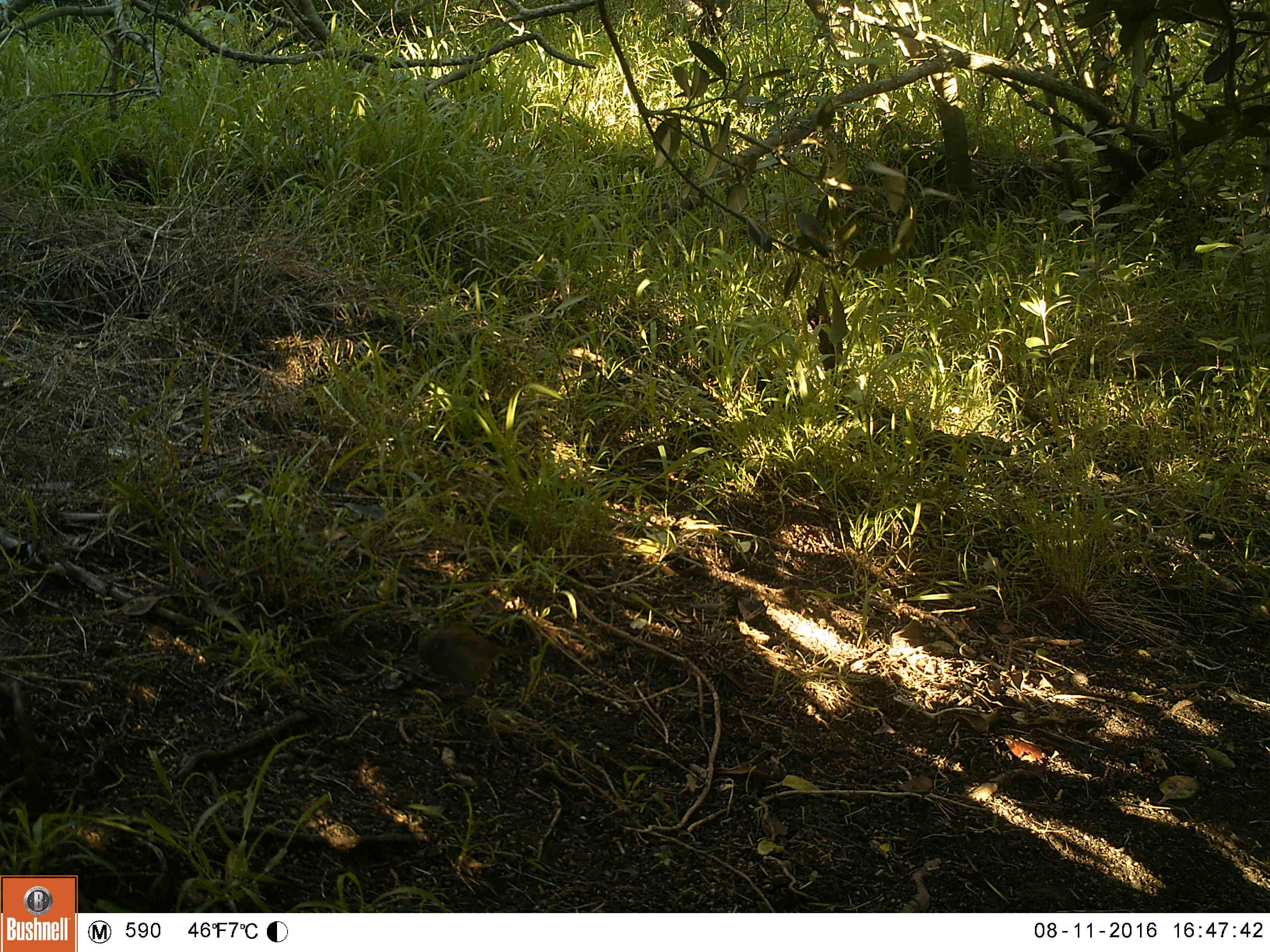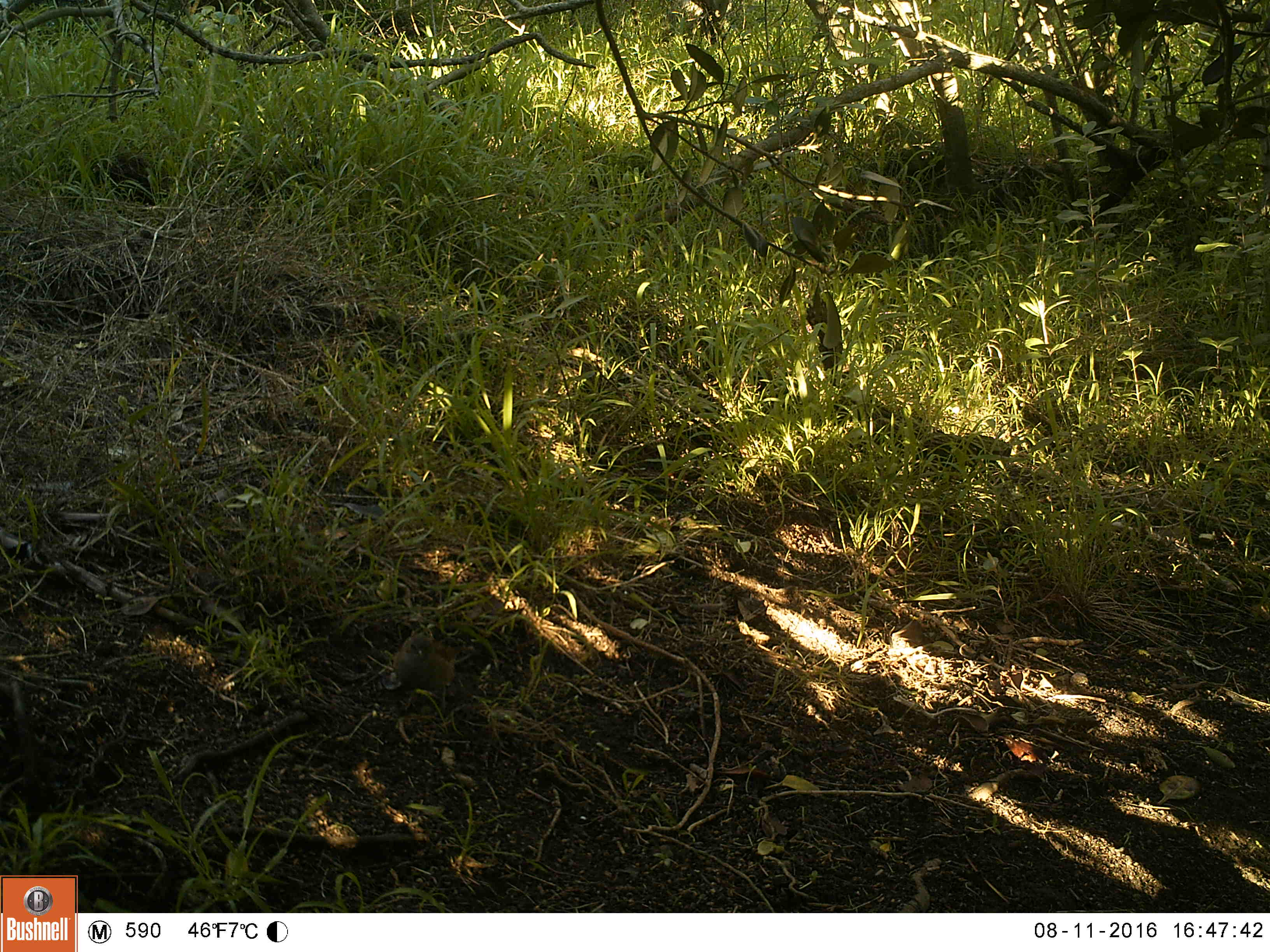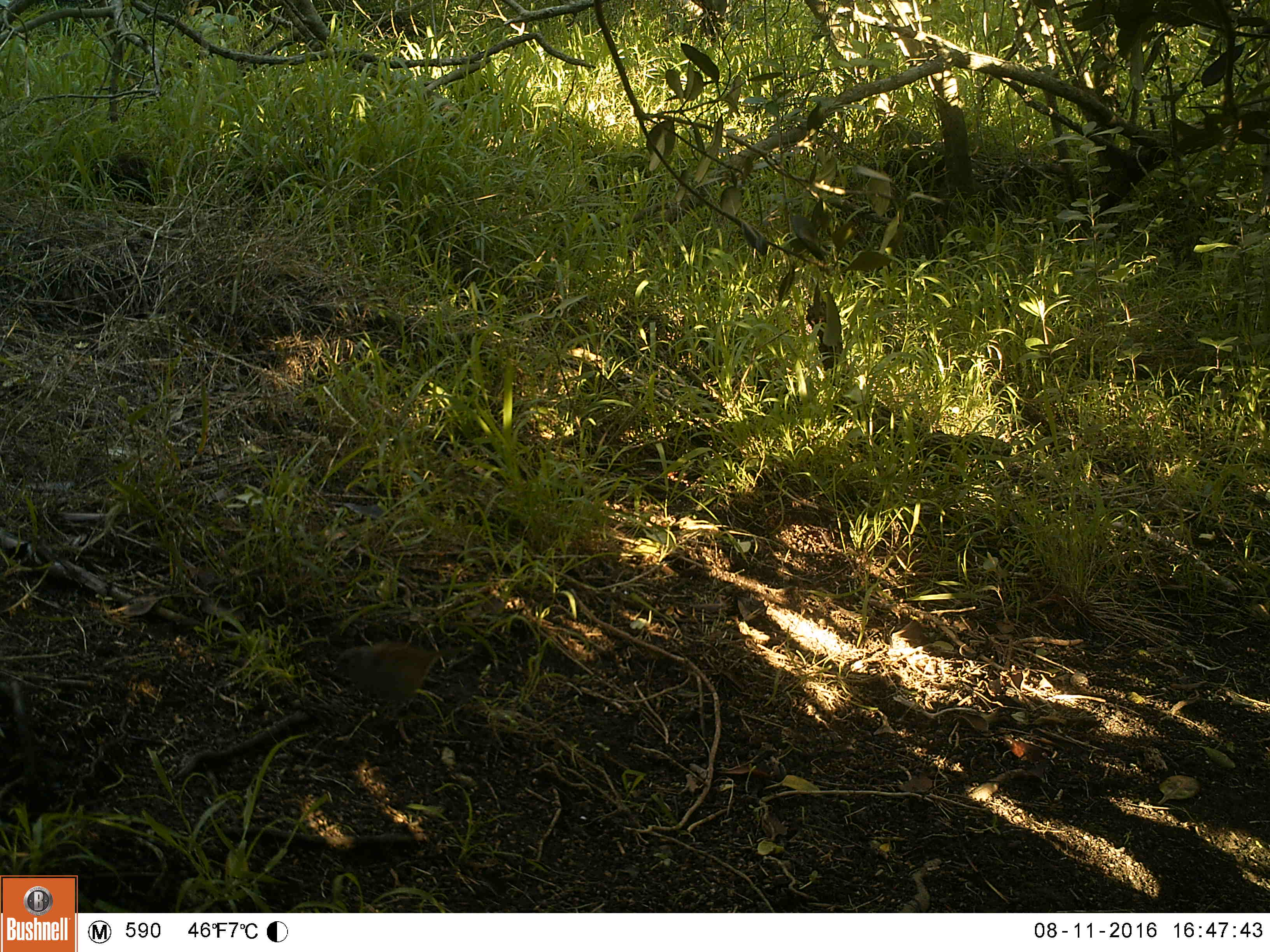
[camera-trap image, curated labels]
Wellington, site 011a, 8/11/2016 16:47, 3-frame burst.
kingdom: Animalia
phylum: Chordata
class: Aves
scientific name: Aves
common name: bird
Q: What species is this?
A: Bird (Aves).